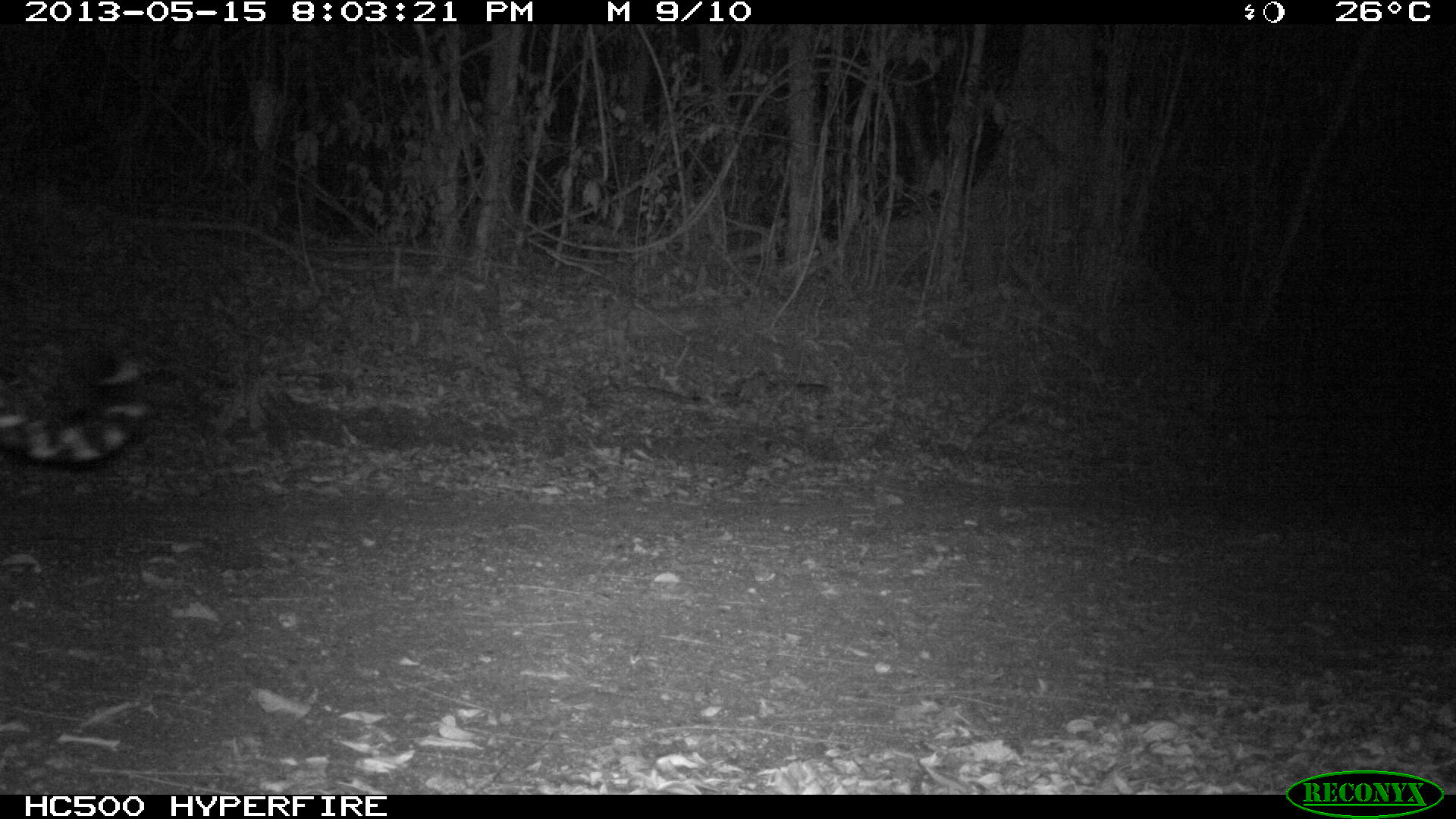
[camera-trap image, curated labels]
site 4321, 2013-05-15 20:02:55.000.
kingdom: Animalia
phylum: Chordata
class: Mammalia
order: Carnivora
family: Felidae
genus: Panthera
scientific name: Panthera onca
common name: jaguar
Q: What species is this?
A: Panthera onca (jaguar).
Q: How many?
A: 1.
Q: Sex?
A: Male.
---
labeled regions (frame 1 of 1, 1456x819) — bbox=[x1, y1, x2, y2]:
panthera onca: bbox=[0, 350, 154, 465]